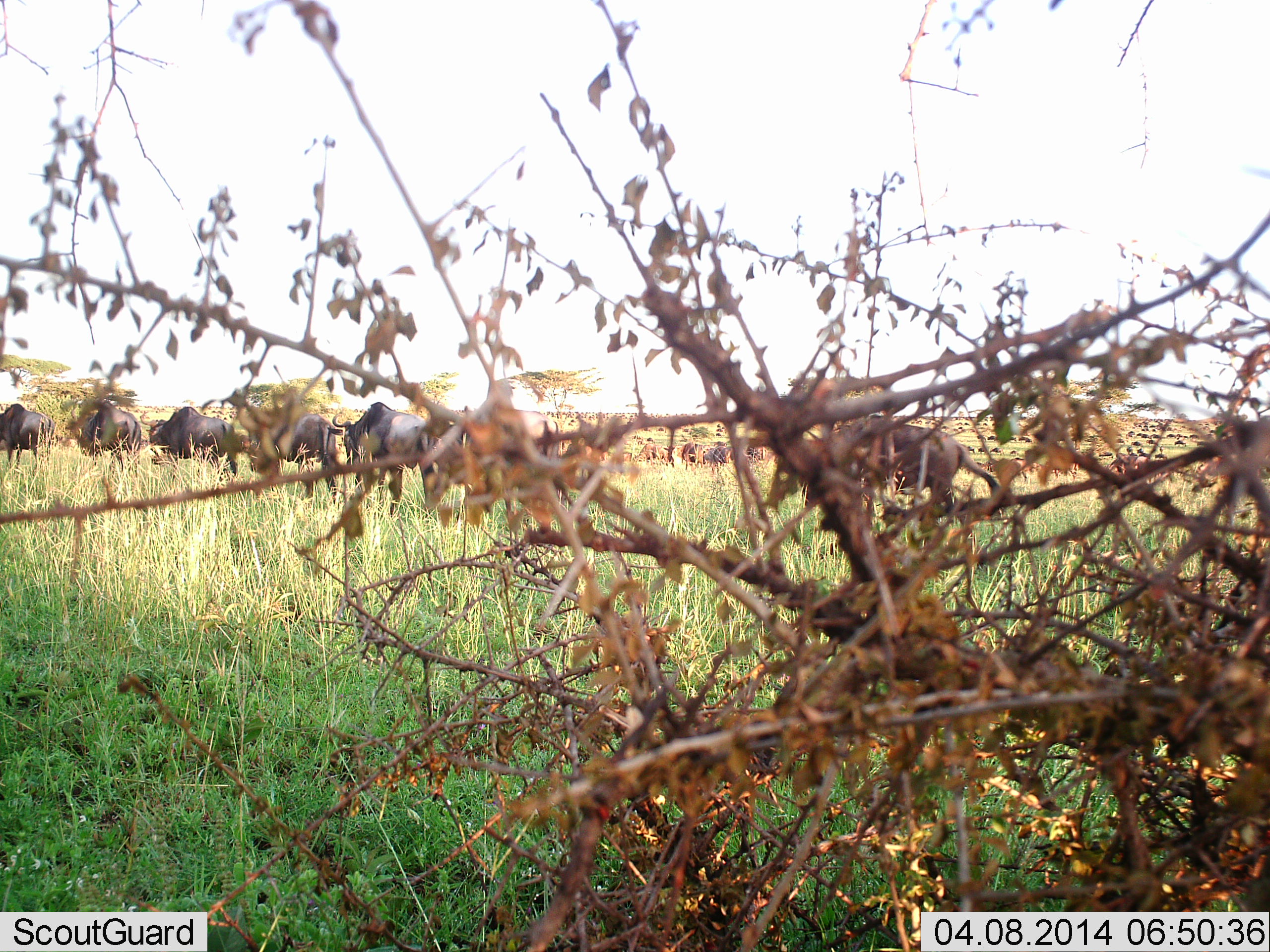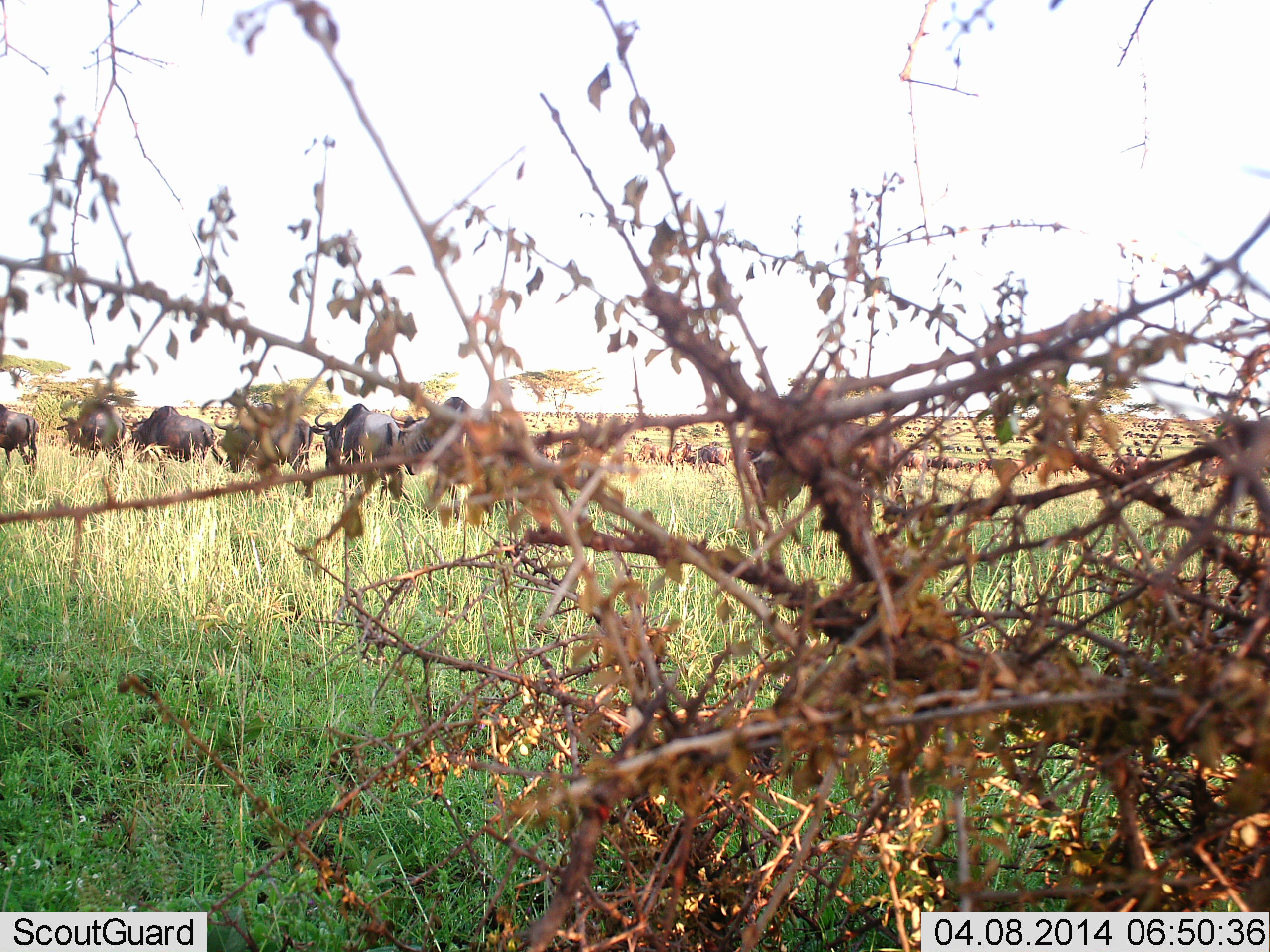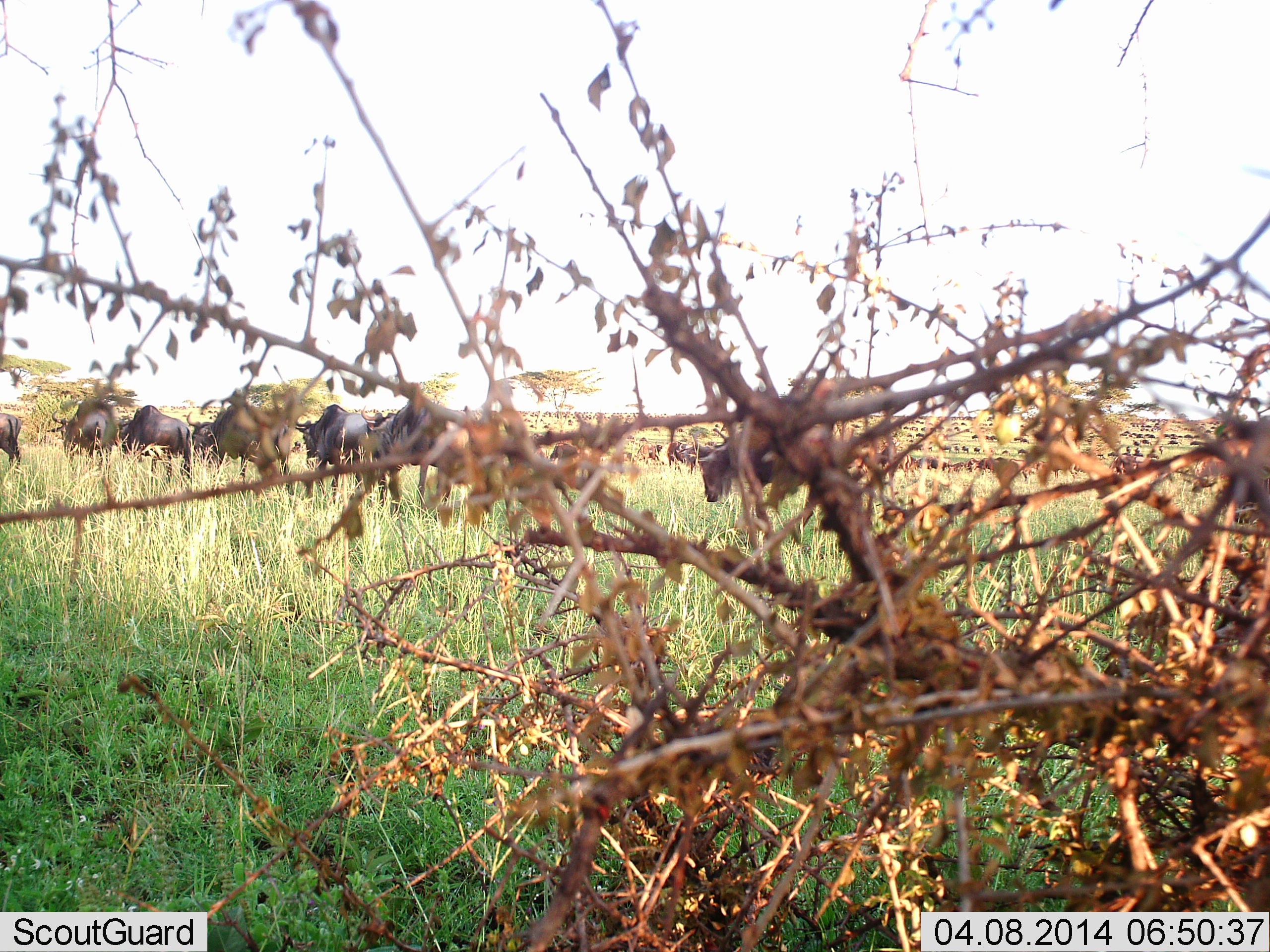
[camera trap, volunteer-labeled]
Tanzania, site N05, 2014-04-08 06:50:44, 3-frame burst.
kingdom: Animalia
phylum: Chordata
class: Mammalia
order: Artiodactyla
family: Bovidae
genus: Connochaetes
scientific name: Connochaetes taurinus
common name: blue wildebeest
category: wildebeest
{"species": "wildebeest (blue wildebeest) (Connochaetes taurinus)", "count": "51+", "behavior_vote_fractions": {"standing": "10%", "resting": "0%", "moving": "90%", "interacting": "0%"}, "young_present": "0%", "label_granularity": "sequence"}